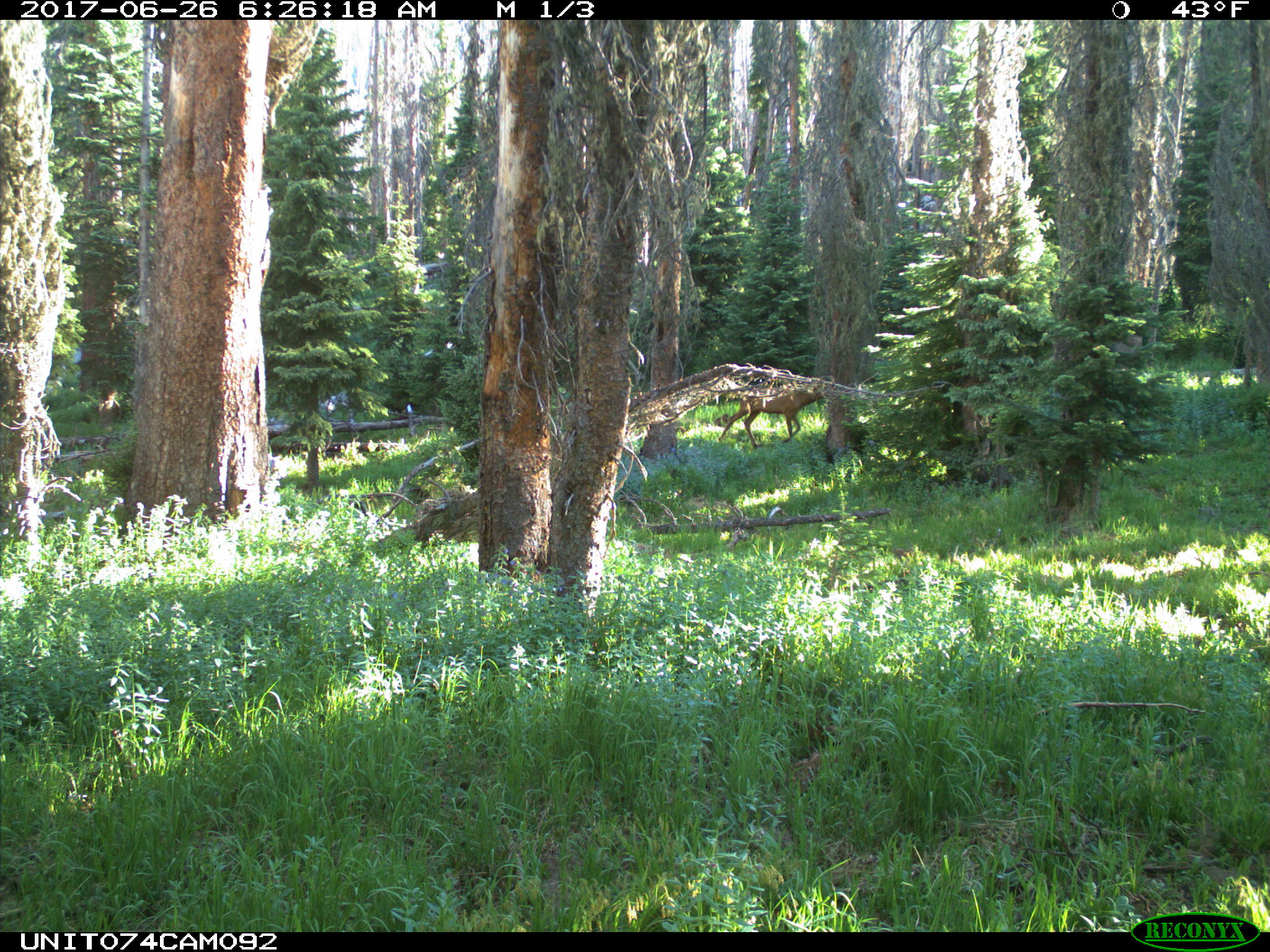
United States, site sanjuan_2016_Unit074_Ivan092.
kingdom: Animalia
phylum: Chordata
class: Mammalia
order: Artiodactyla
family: Cervidae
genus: Cervus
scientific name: Cervus elaphus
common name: red deer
Cervus elaphus (red deer).